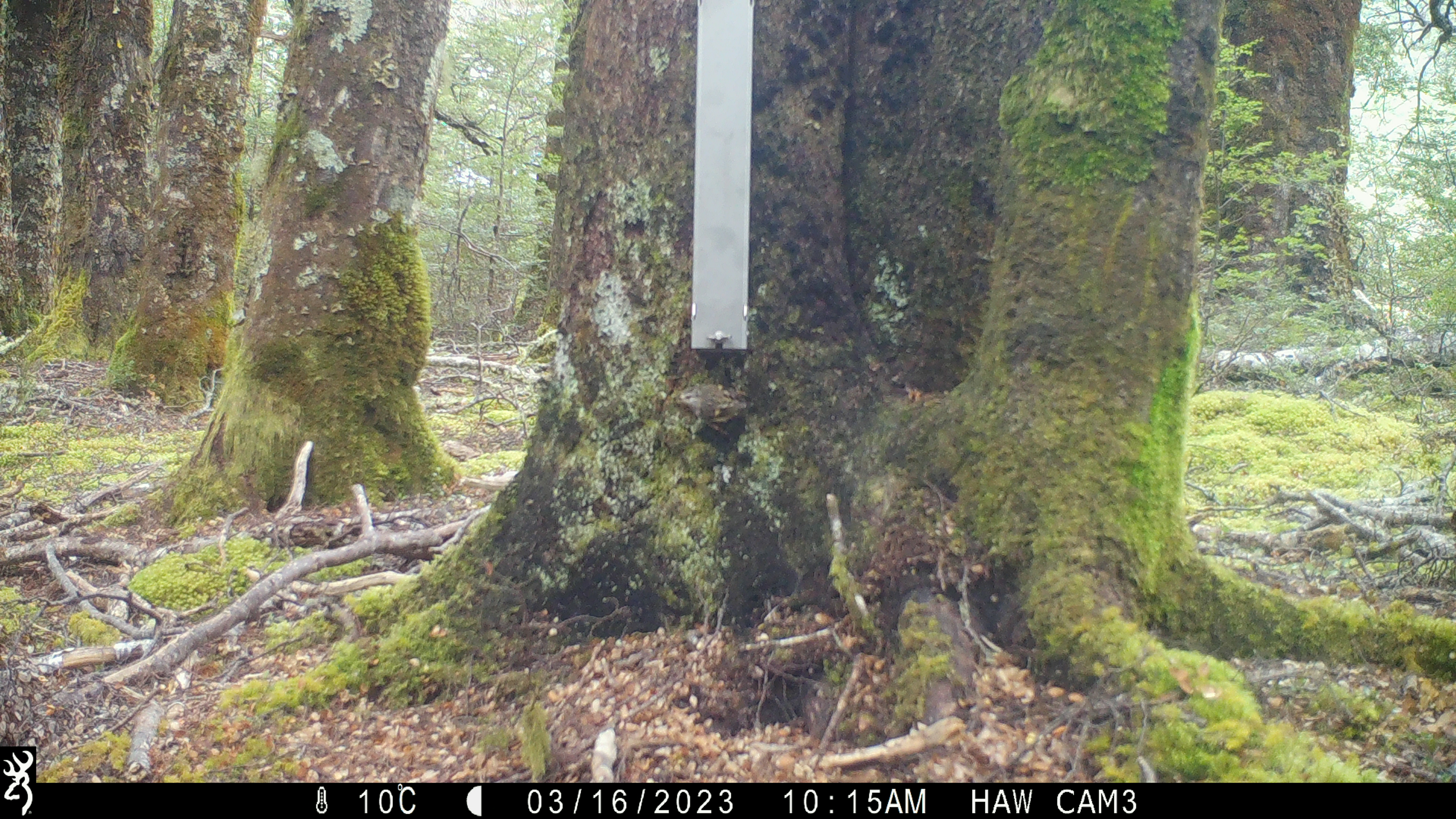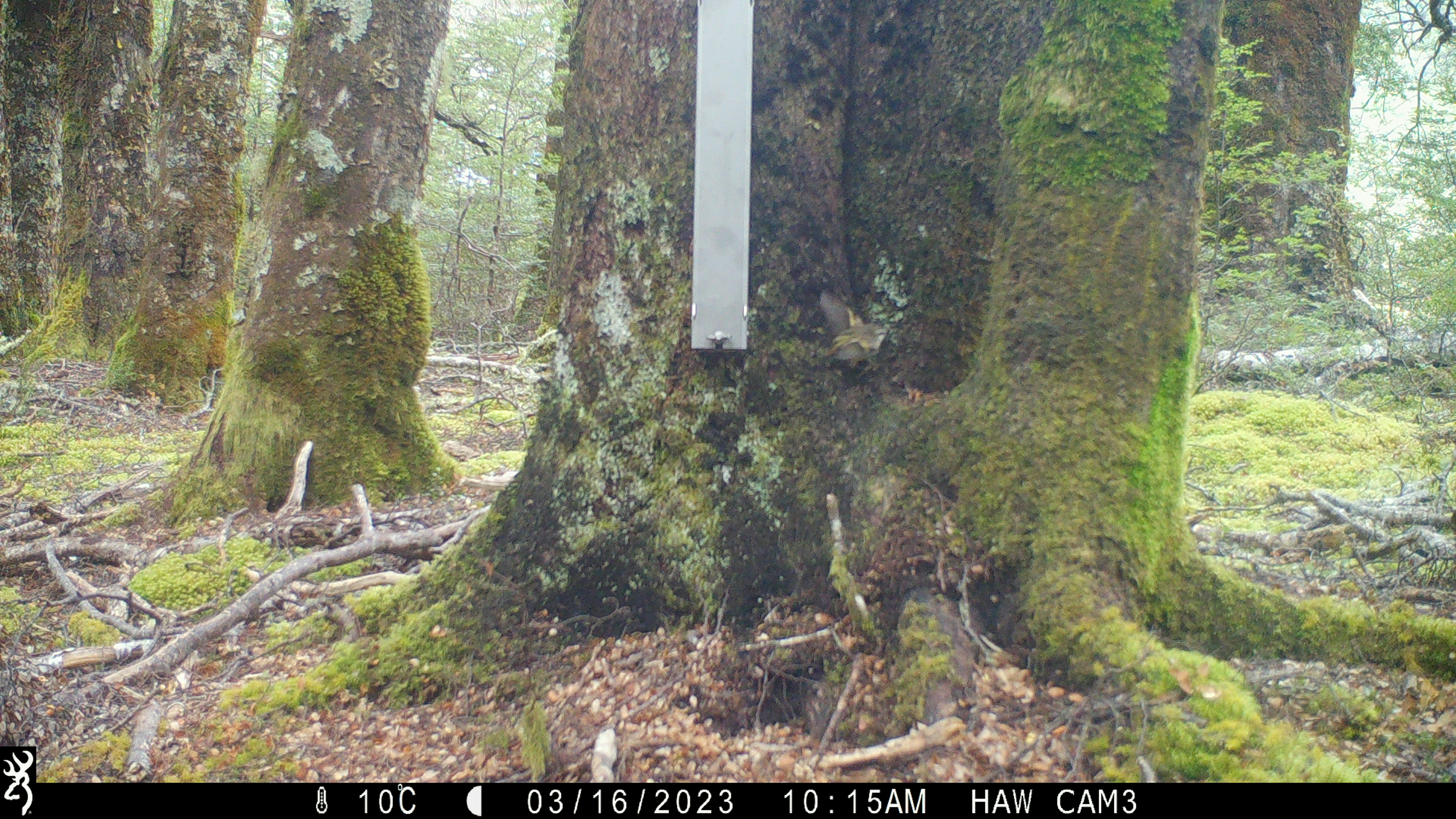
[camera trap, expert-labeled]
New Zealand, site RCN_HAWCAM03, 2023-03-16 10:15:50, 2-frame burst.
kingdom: Animalia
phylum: Chordata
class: Aves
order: Passeriformes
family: Acanthisittidae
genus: Acanthisitta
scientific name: Acanthisitta chloris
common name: rifleman